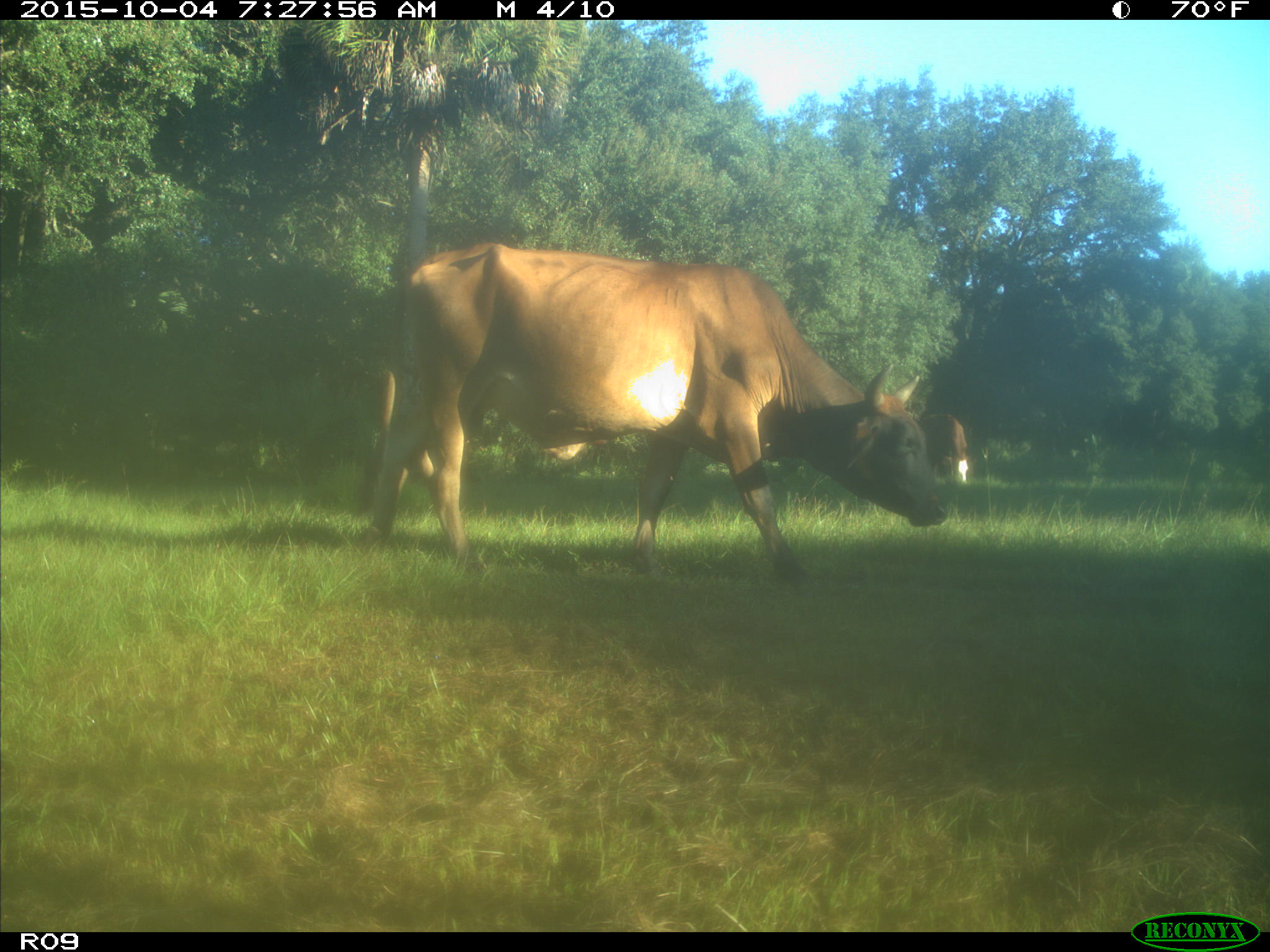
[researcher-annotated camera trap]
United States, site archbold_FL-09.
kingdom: Animalia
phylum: Chordata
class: Mammalia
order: Artiodactyla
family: Bovidae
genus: Bos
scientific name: Bos taurus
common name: domestic cow